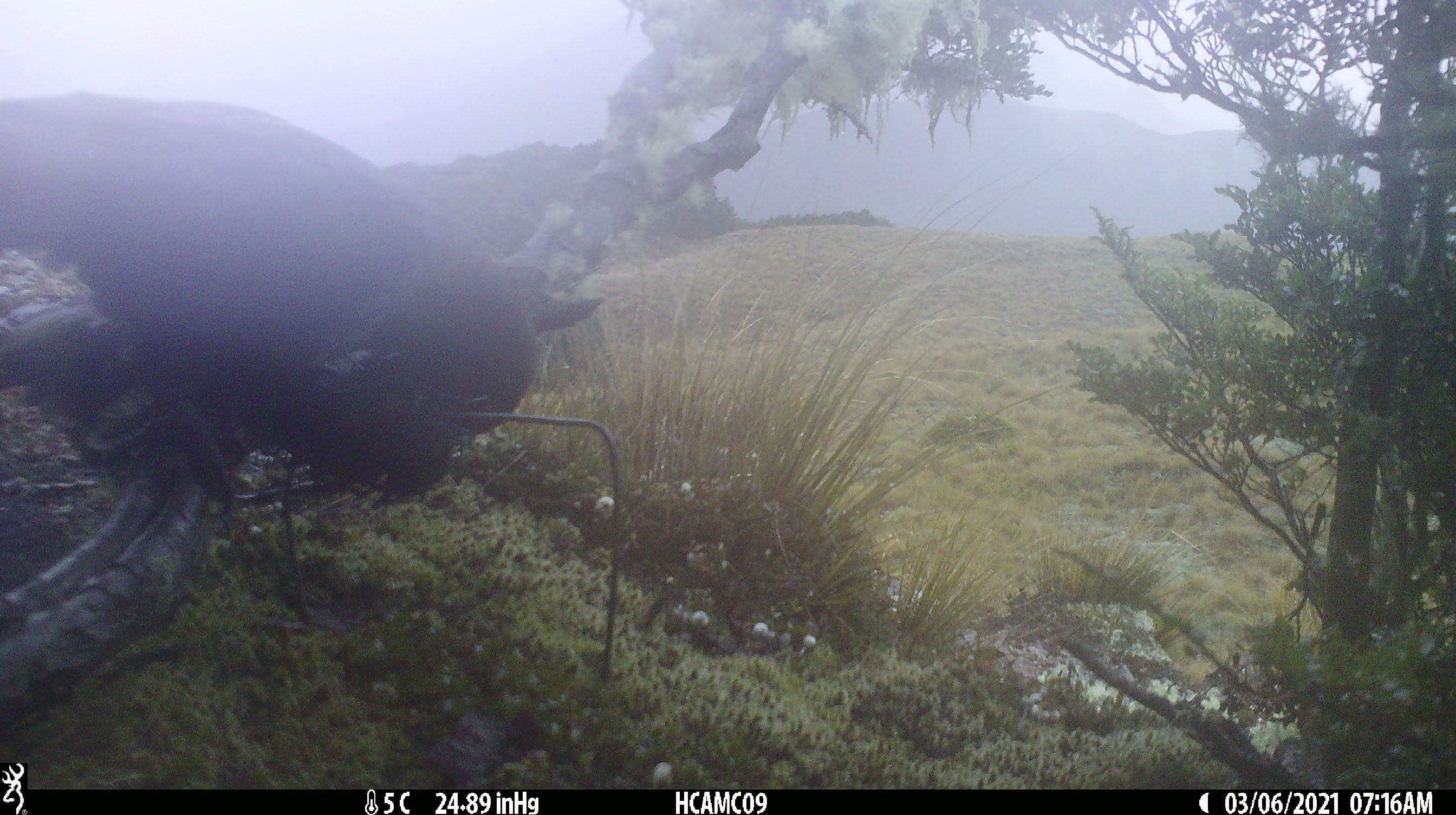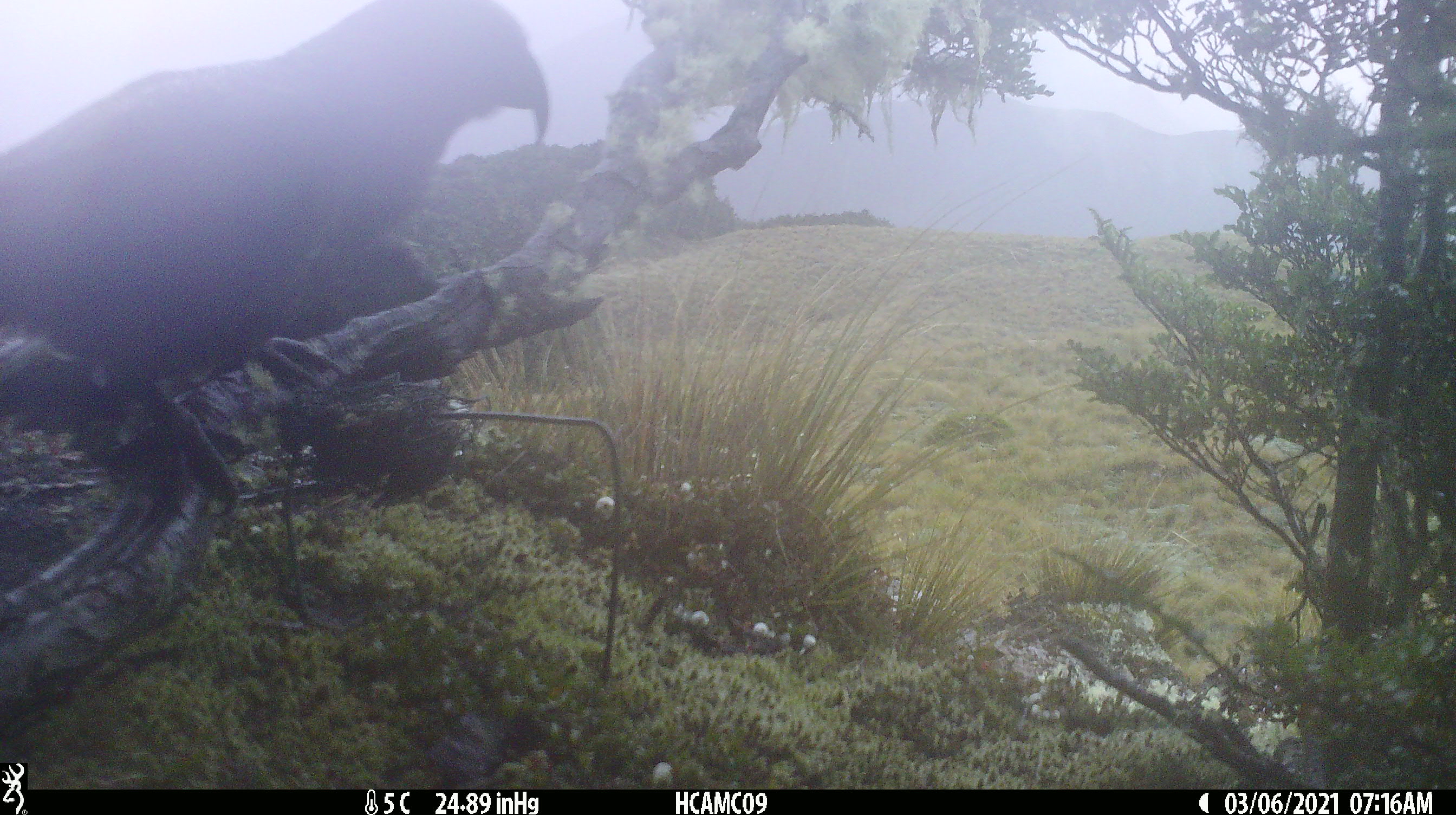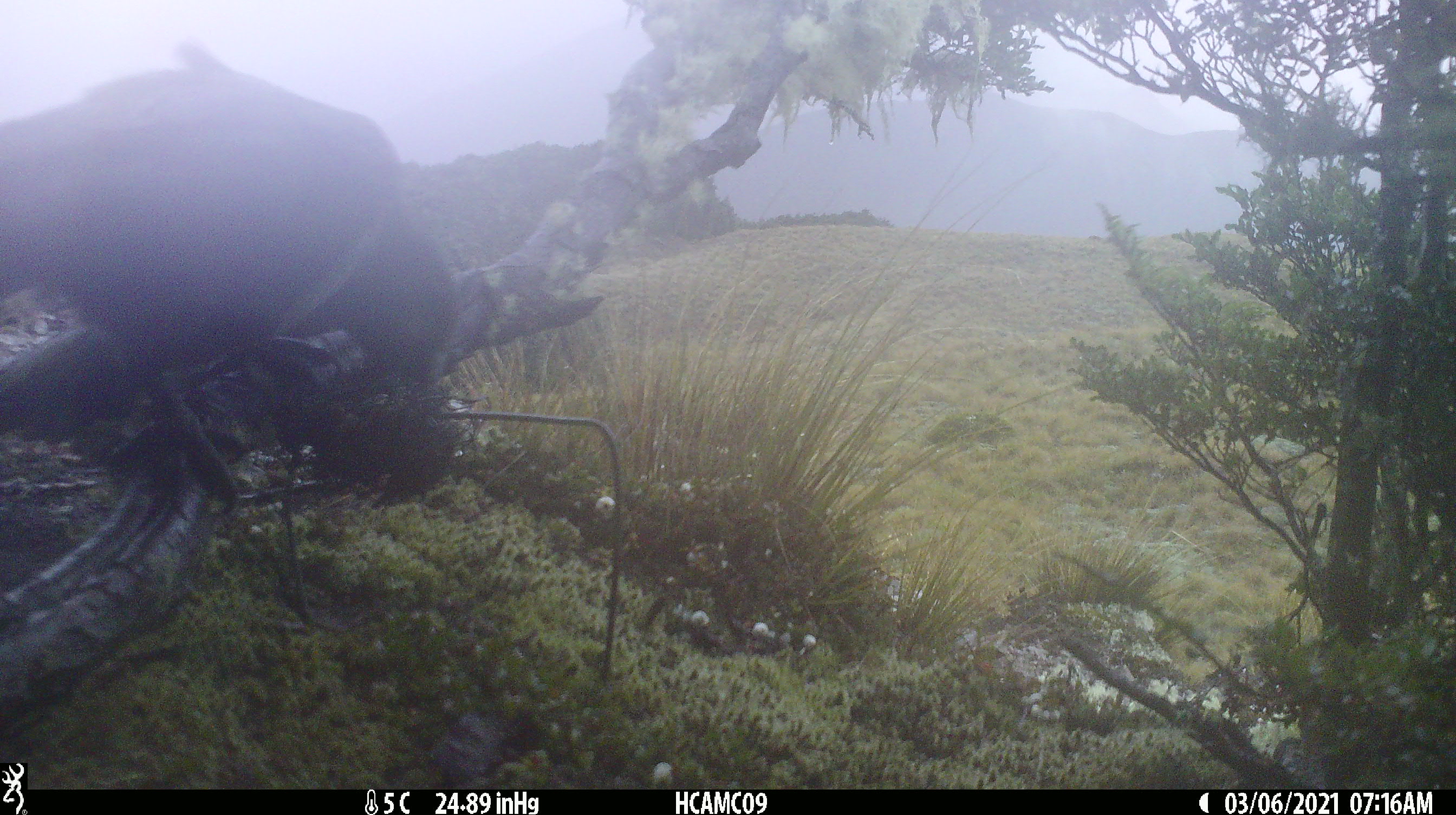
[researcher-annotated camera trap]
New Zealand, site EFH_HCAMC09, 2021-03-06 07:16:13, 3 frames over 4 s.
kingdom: Animalia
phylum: Chordata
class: Aves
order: Psittaciformes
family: Strigopidae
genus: Nestor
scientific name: Nestor notabilis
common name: kea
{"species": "kea (Nestor notabilis)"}